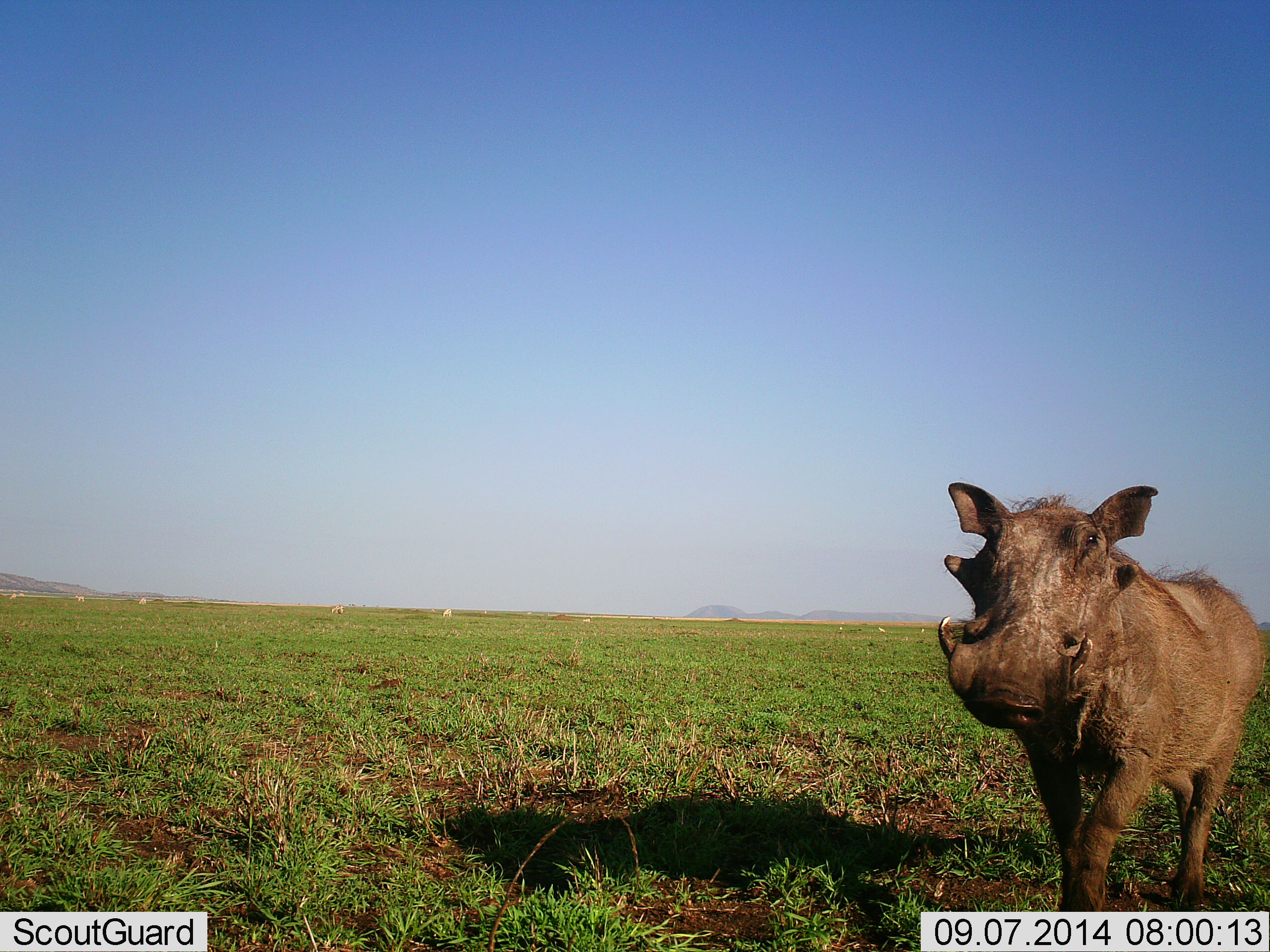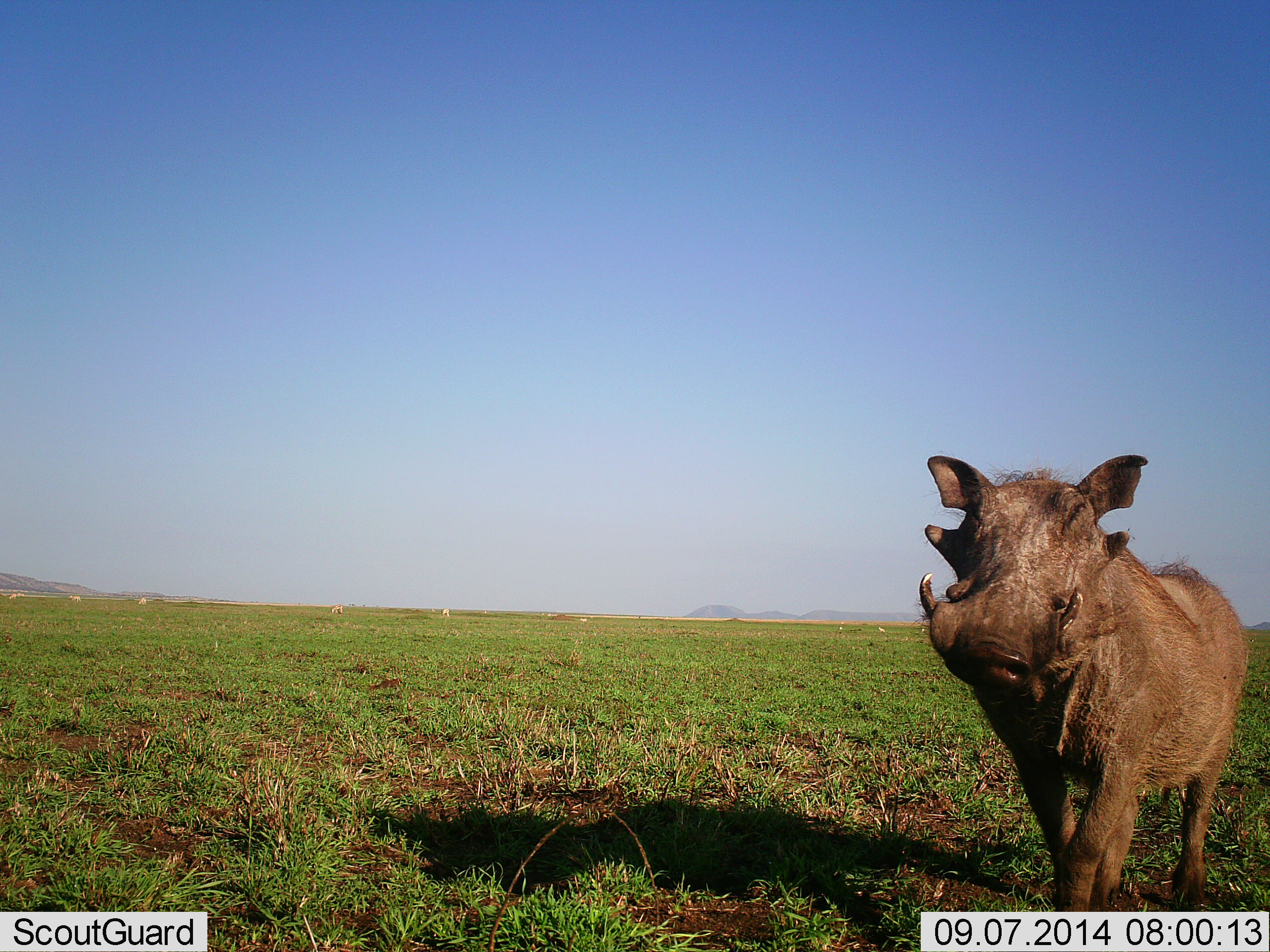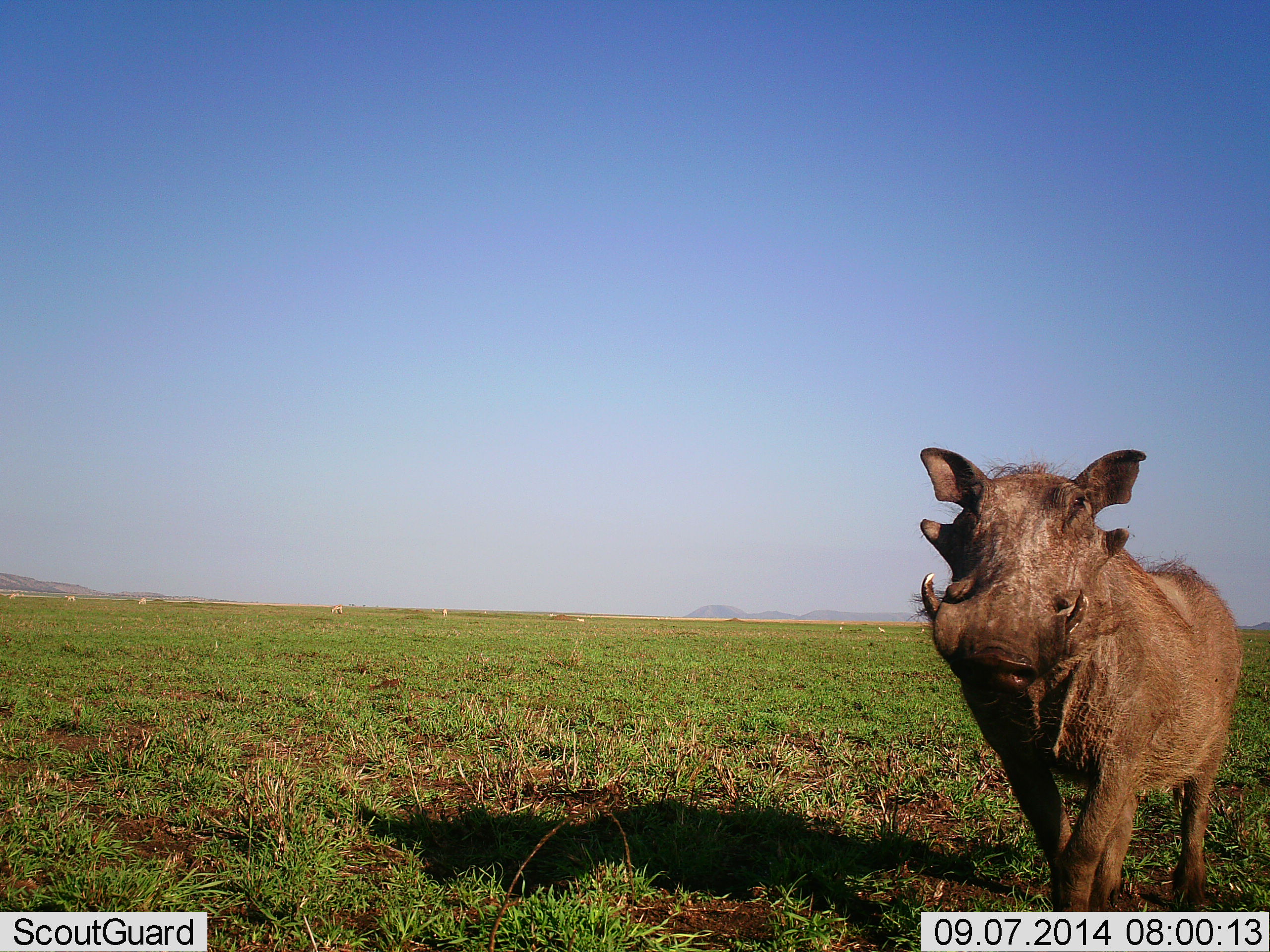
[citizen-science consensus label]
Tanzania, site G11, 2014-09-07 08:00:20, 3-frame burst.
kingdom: Animalia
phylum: Chordata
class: Mammalia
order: Artiodactyla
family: Suidae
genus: Phacochoerus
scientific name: Phacochoerus africanus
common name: warthog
Warthog (Phacochoerus africanus), count 1. Behavior (volunteer vote fractions): standing 55%, resting 0%, moving 45%, interacting 9%. Young present (vote fraction): 0%. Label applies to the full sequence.